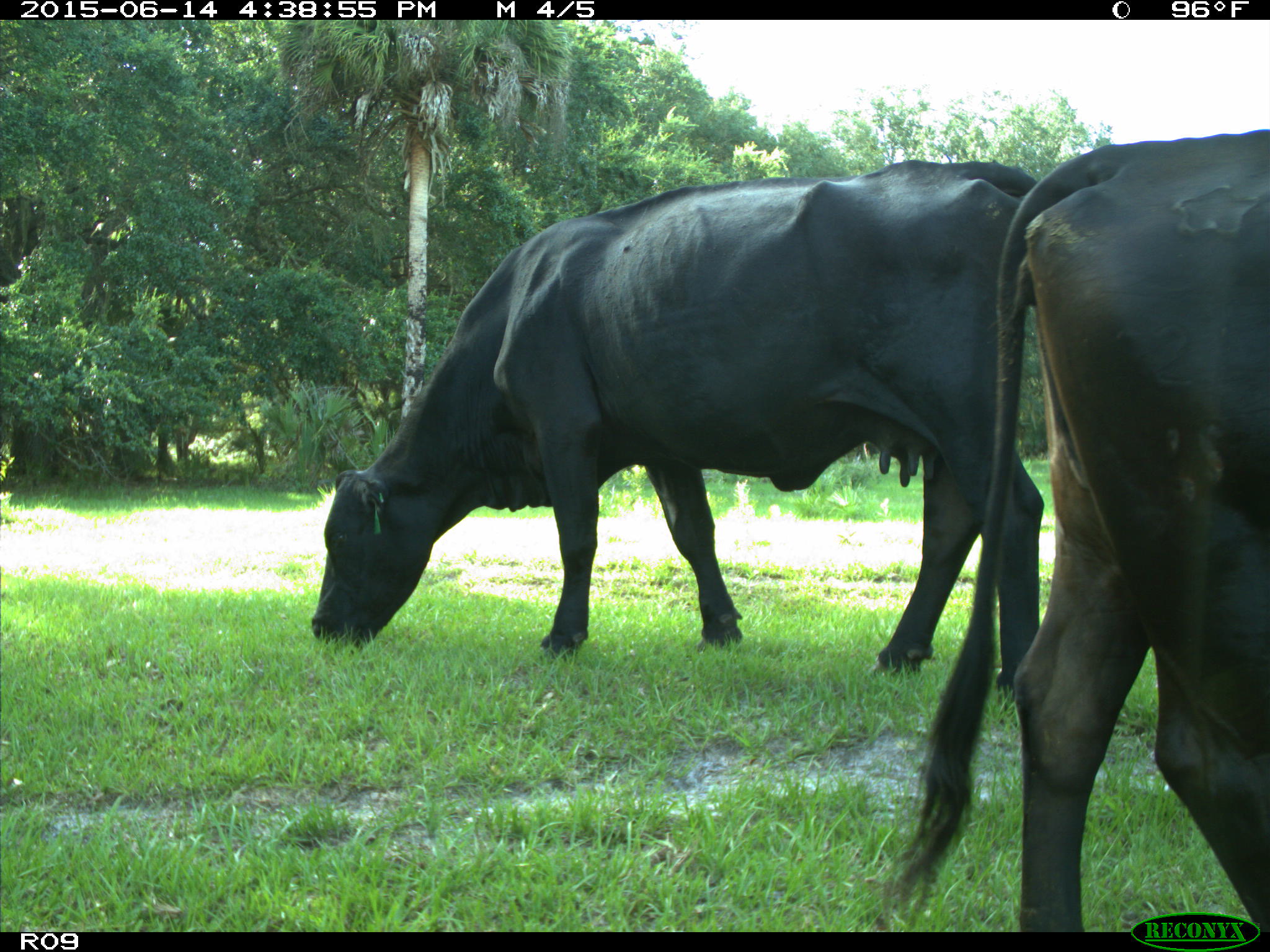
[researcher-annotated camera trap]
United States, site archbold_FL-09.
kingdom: Animalia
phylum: Chordata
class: Mammalia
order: Artiodactyla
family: Bovidae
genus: Bos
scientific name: Bos taurus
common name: domestic cow